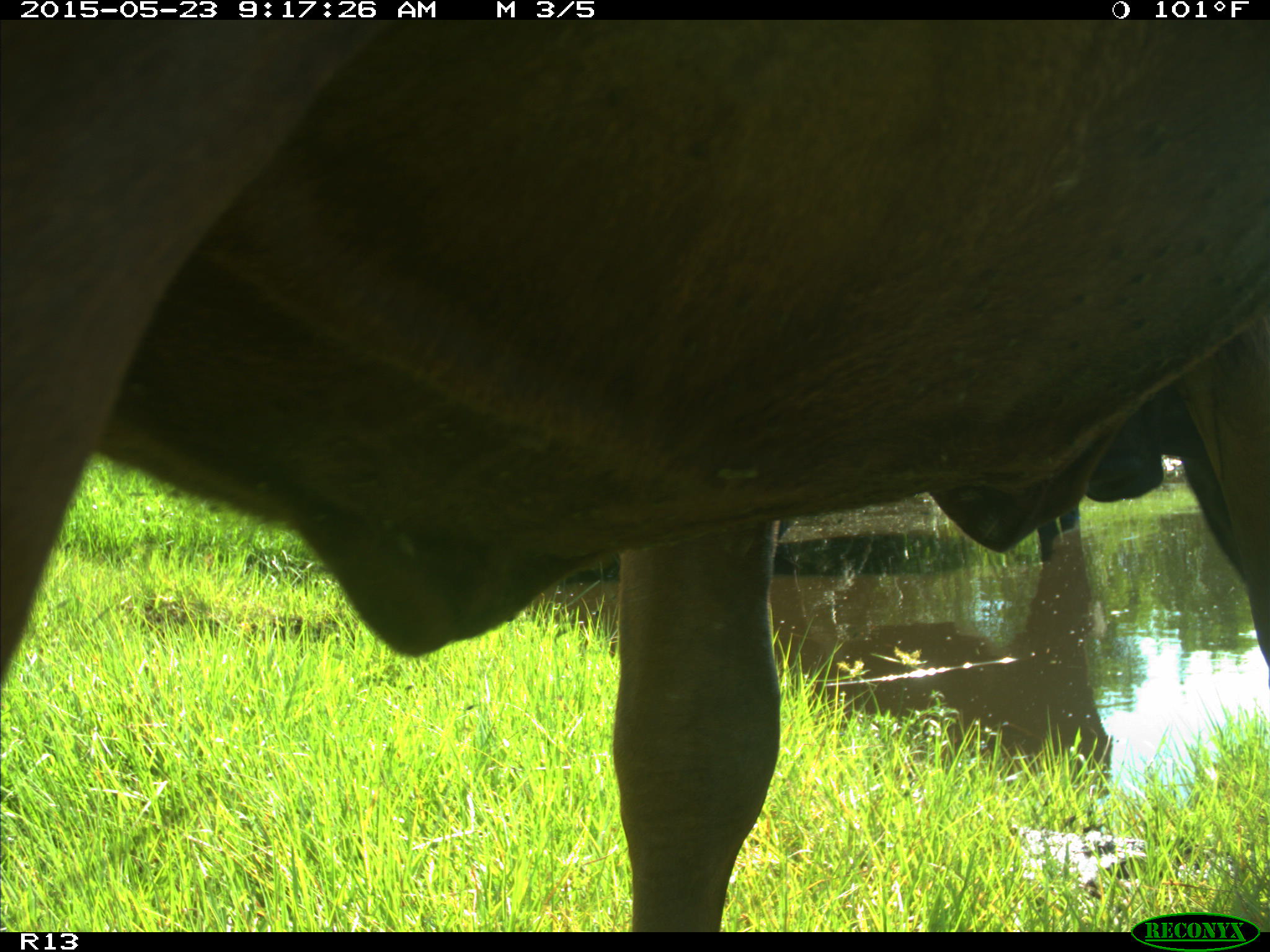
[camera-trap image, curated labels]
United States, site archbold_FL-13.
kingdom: Animalia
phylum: Chordata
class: Mammalia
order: Artiodactyla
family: Bovidae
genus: Bos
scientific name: Bos taurus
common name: domestic cow